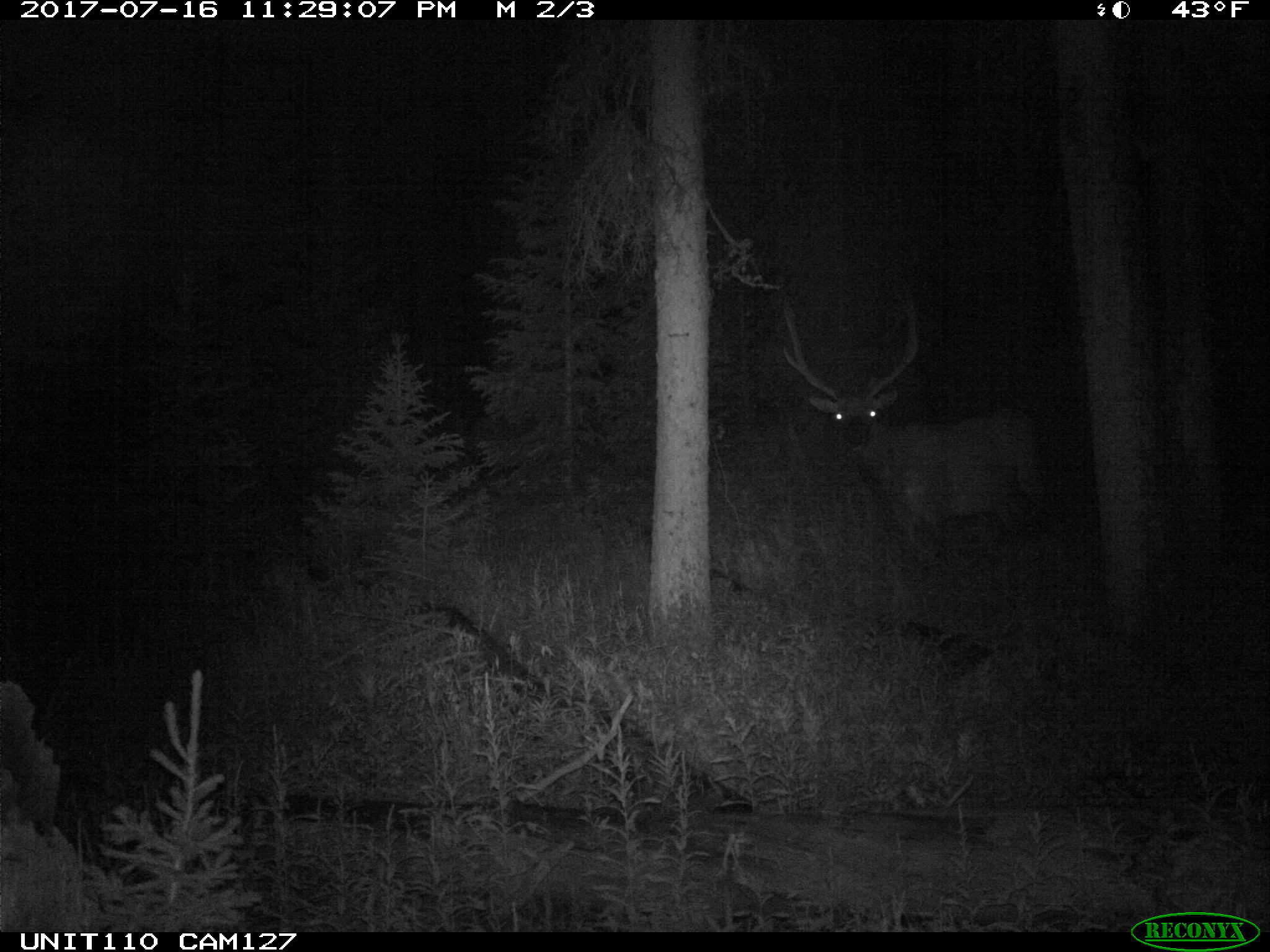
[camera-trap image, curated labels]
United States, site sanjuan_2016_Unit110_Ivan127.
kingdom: Animalia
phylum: Chordata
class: Mammalia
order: Artiodactyla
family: Cervidae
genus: Cervus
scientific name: Cervus elaphus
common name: red deer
Cervus elaphus (red deer).